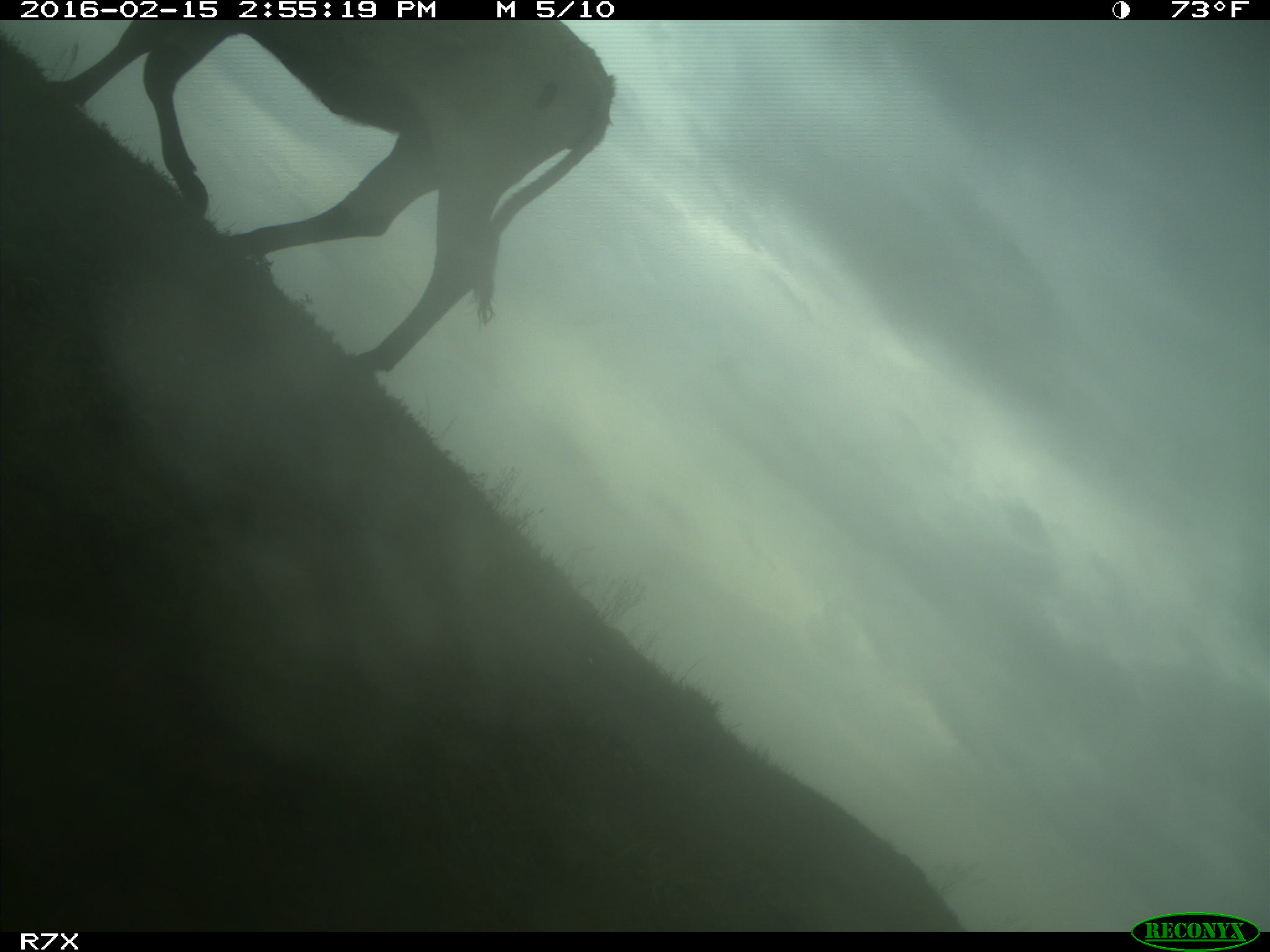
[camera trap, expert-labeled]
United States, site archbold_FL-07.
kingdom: Animalia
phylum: Chordata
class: Mammalia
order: Artiodactyla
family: Bovidae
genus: Bos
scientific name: Bos taurus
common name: domestic cow